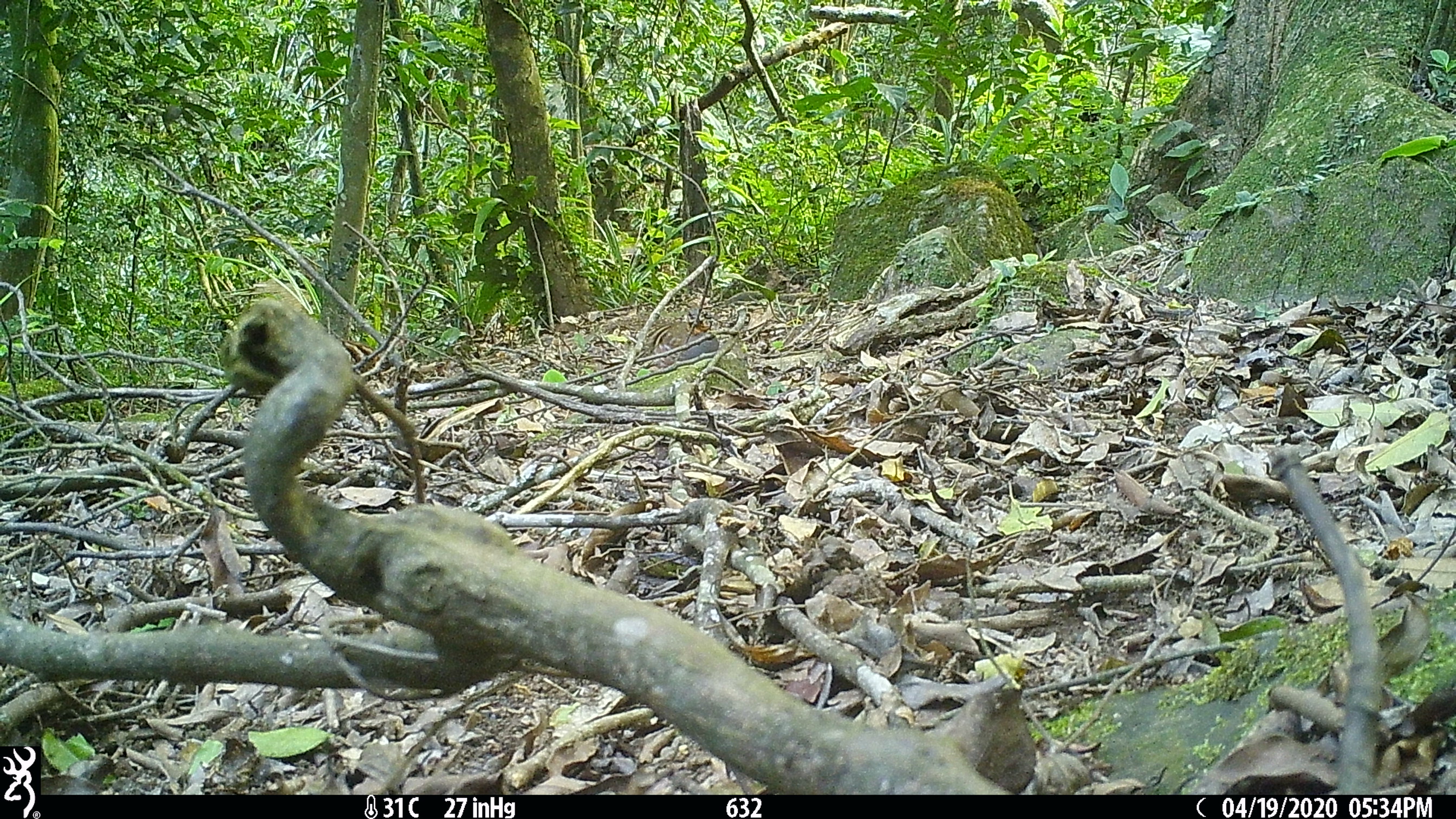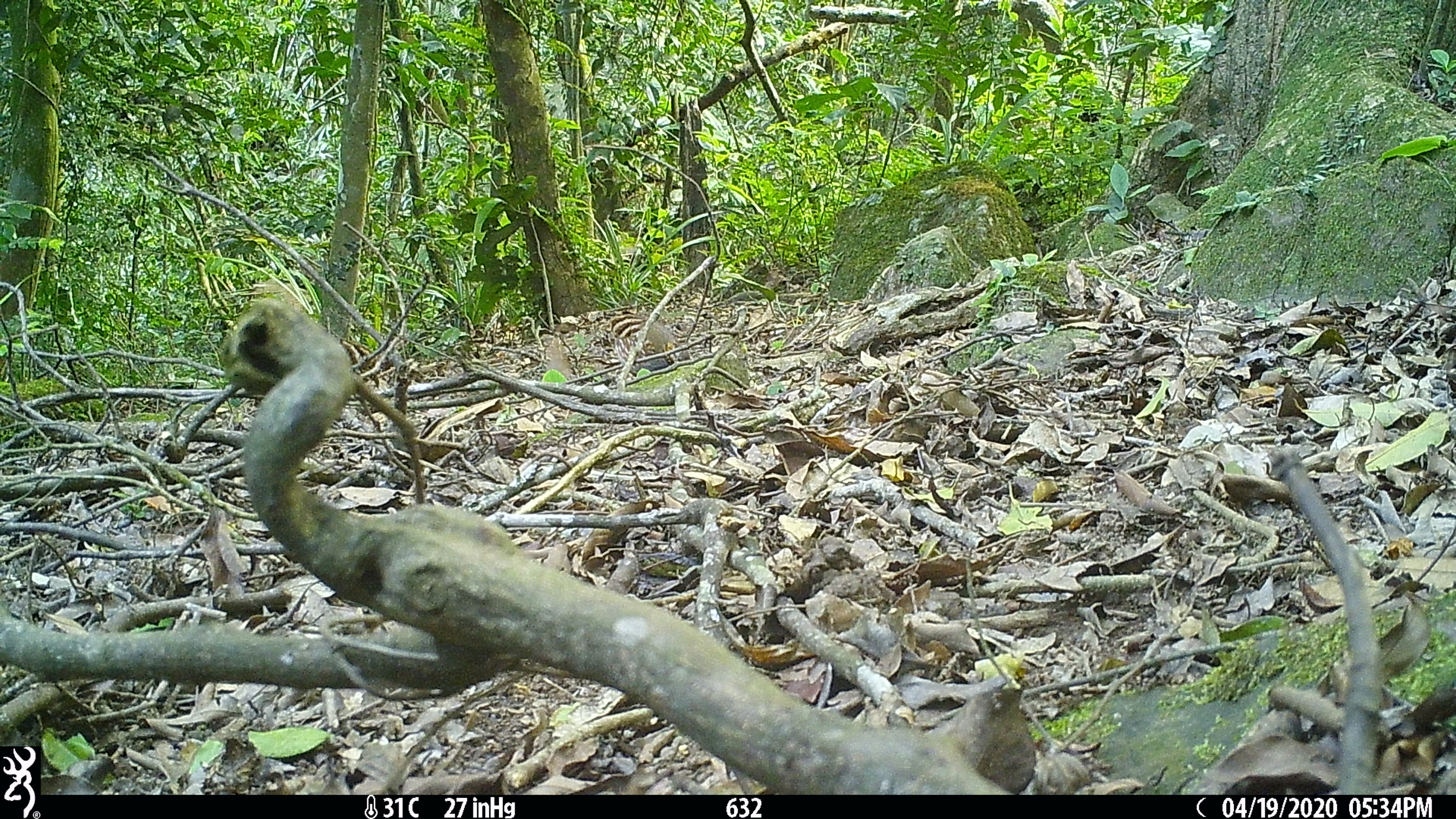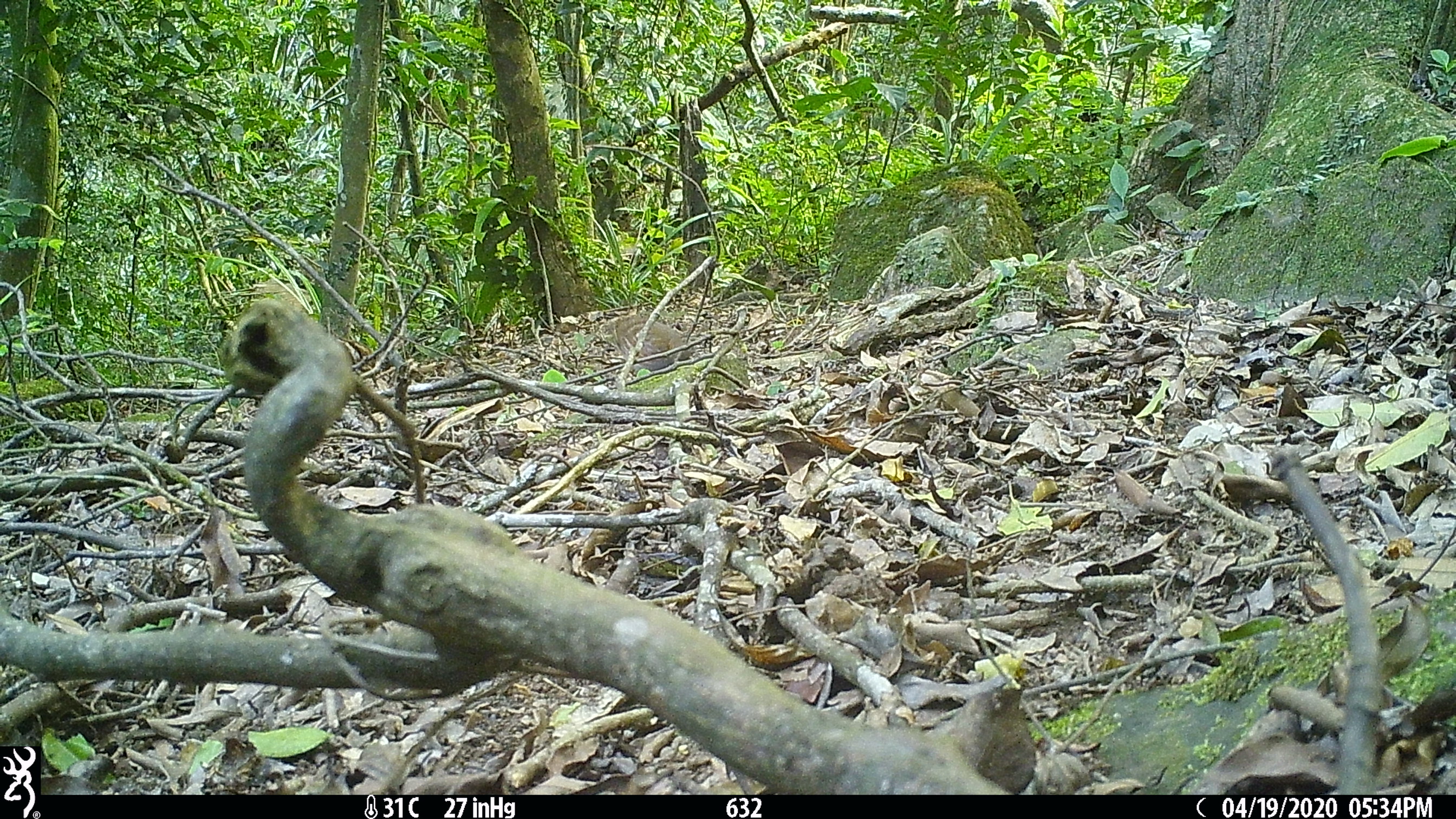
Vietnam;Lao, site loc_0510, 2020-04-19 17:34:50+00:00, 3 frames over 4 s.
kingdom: Animalia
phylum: Chordata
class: Aves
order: Galliformes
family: Phasianidae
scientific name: Phasianidae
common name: partridge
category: unidentified partridge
Unidentified partridge (partridge) (Phasianidae). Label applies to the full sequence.